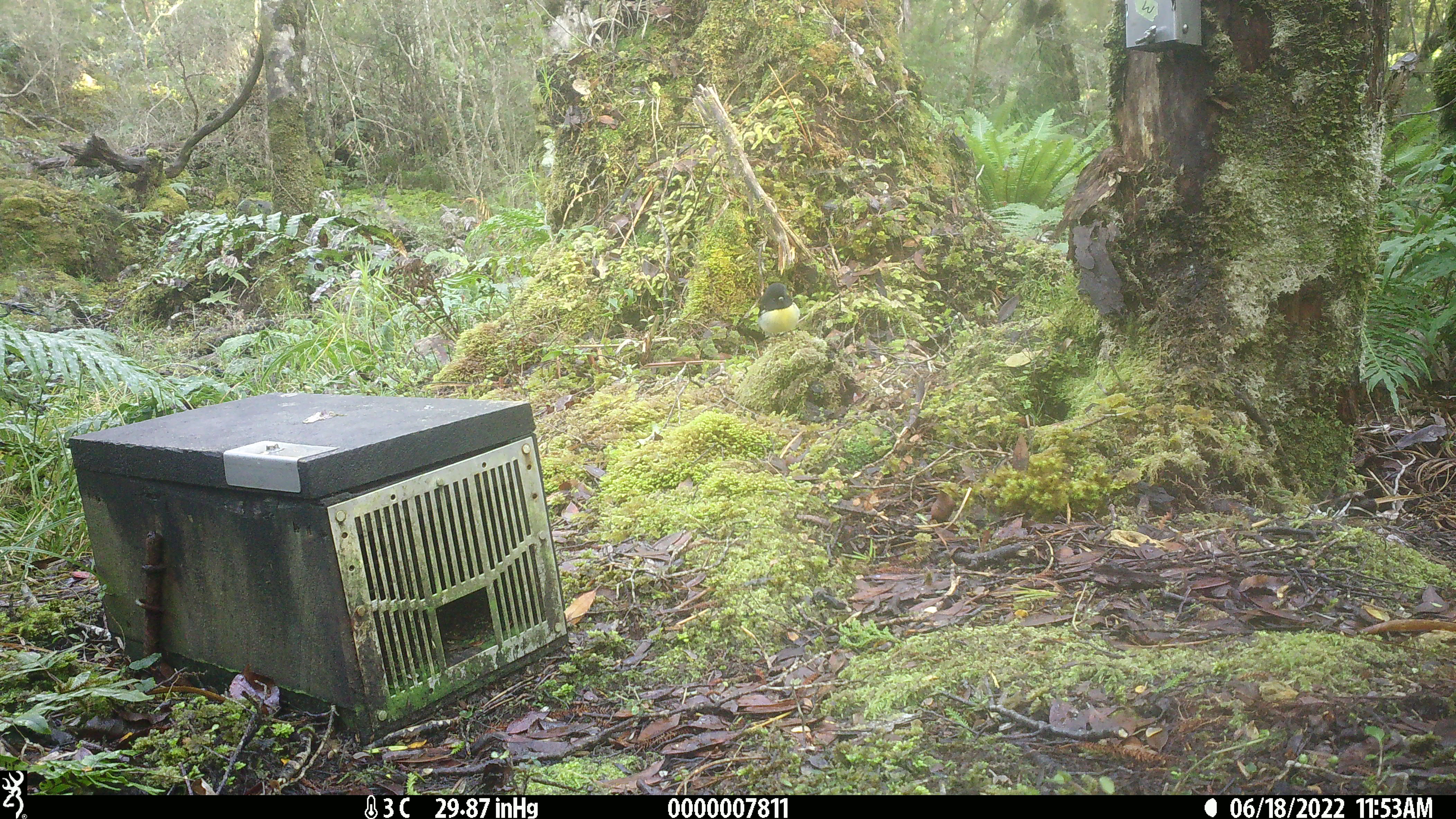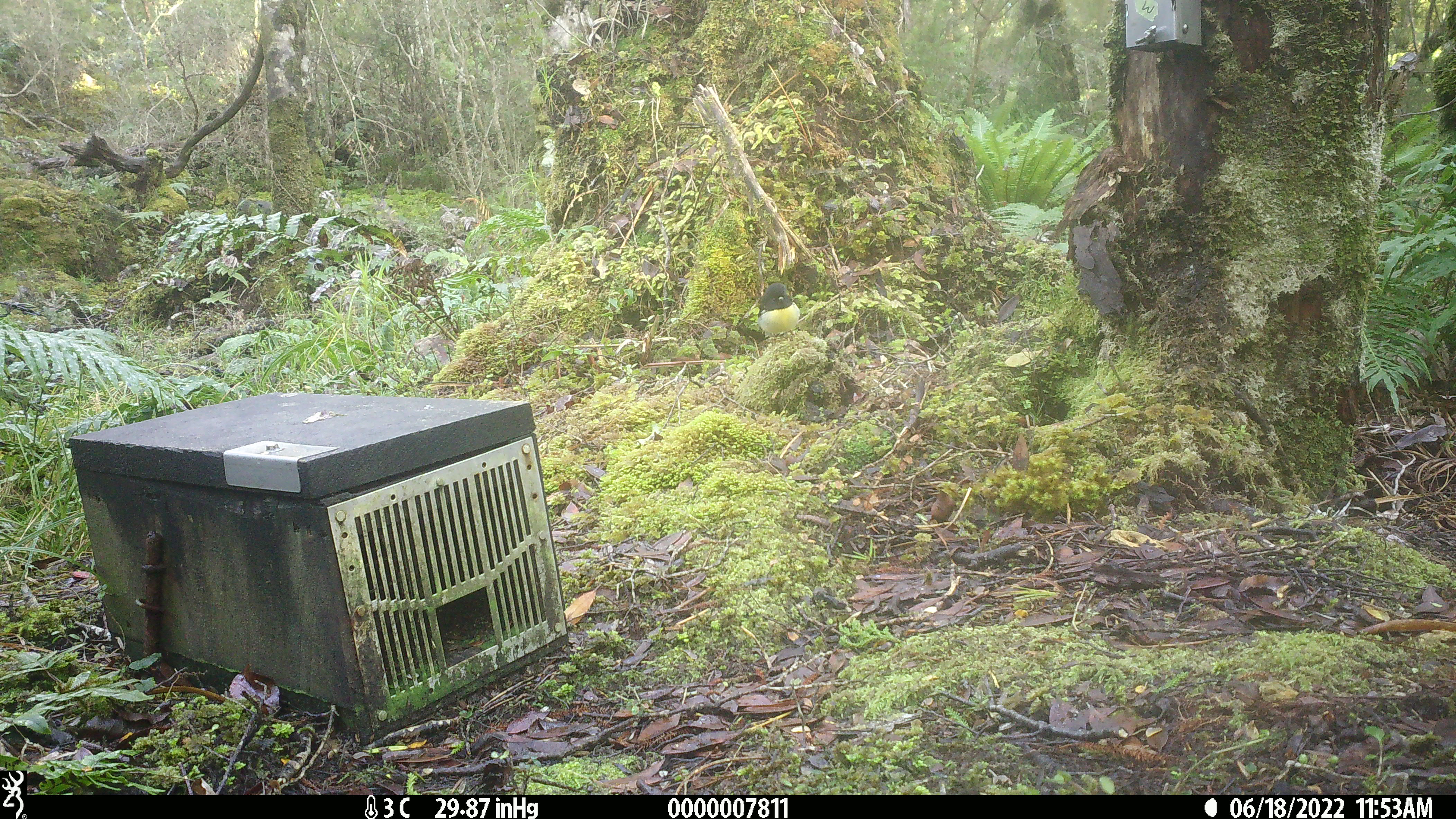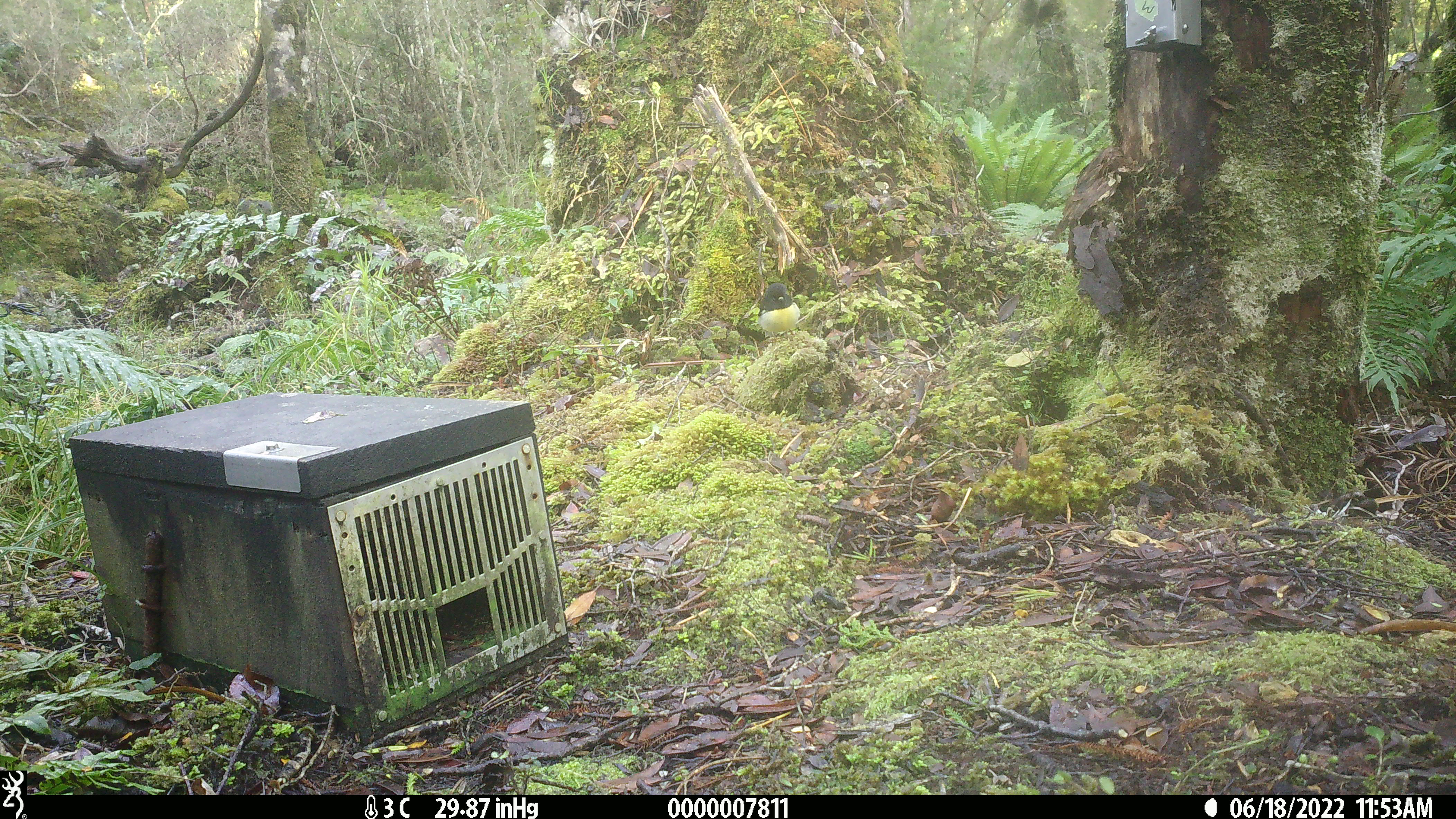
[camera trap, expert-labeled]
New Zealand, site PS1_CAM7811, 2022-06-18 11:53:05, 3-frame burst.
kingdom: Animalia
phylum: Chordata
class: Aves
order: Passeriformes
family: Petroicidae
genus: Petroica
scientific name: Petroica macrocephala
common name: tomtit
Tomtit (Petroica macrocephala).